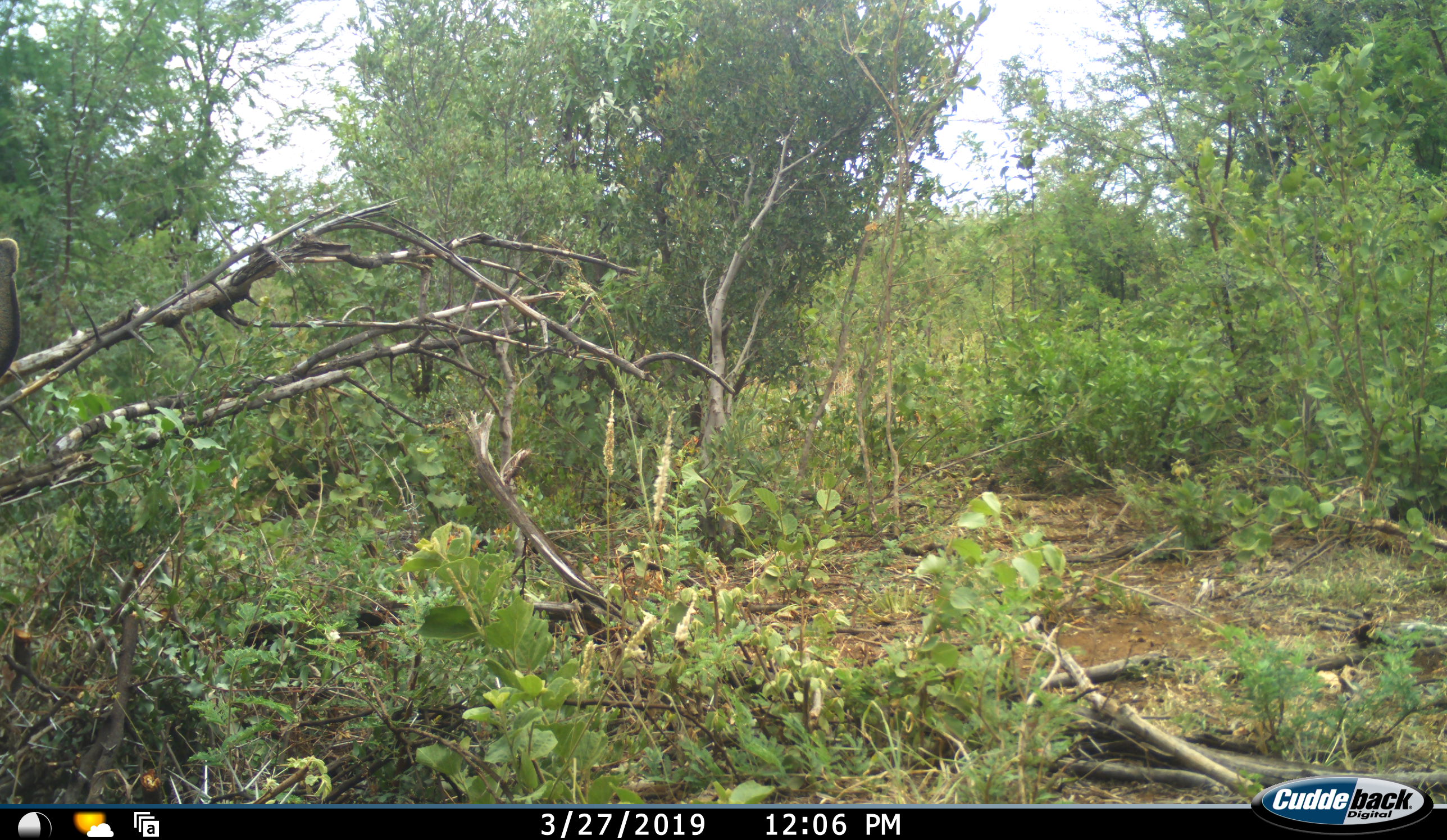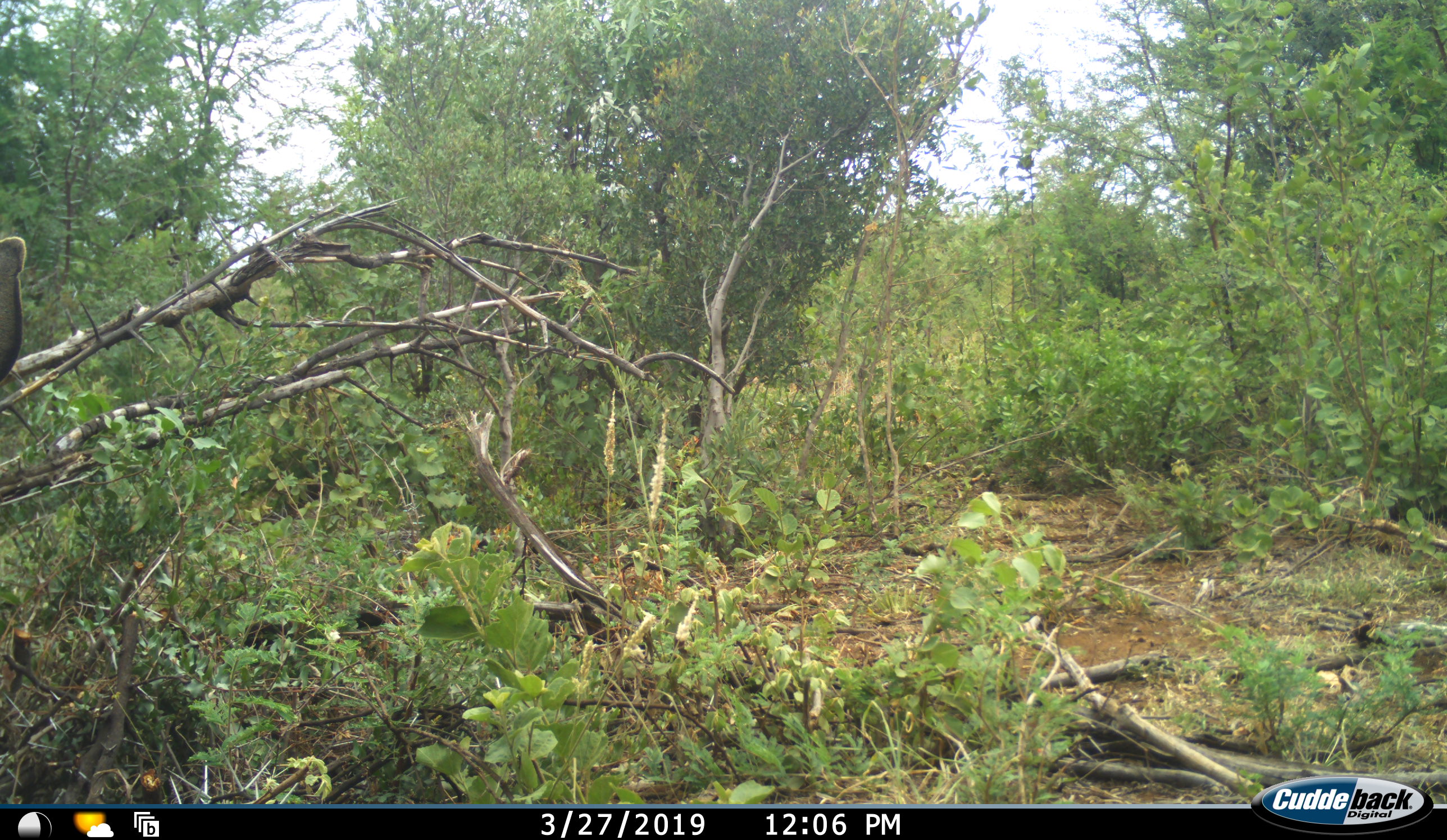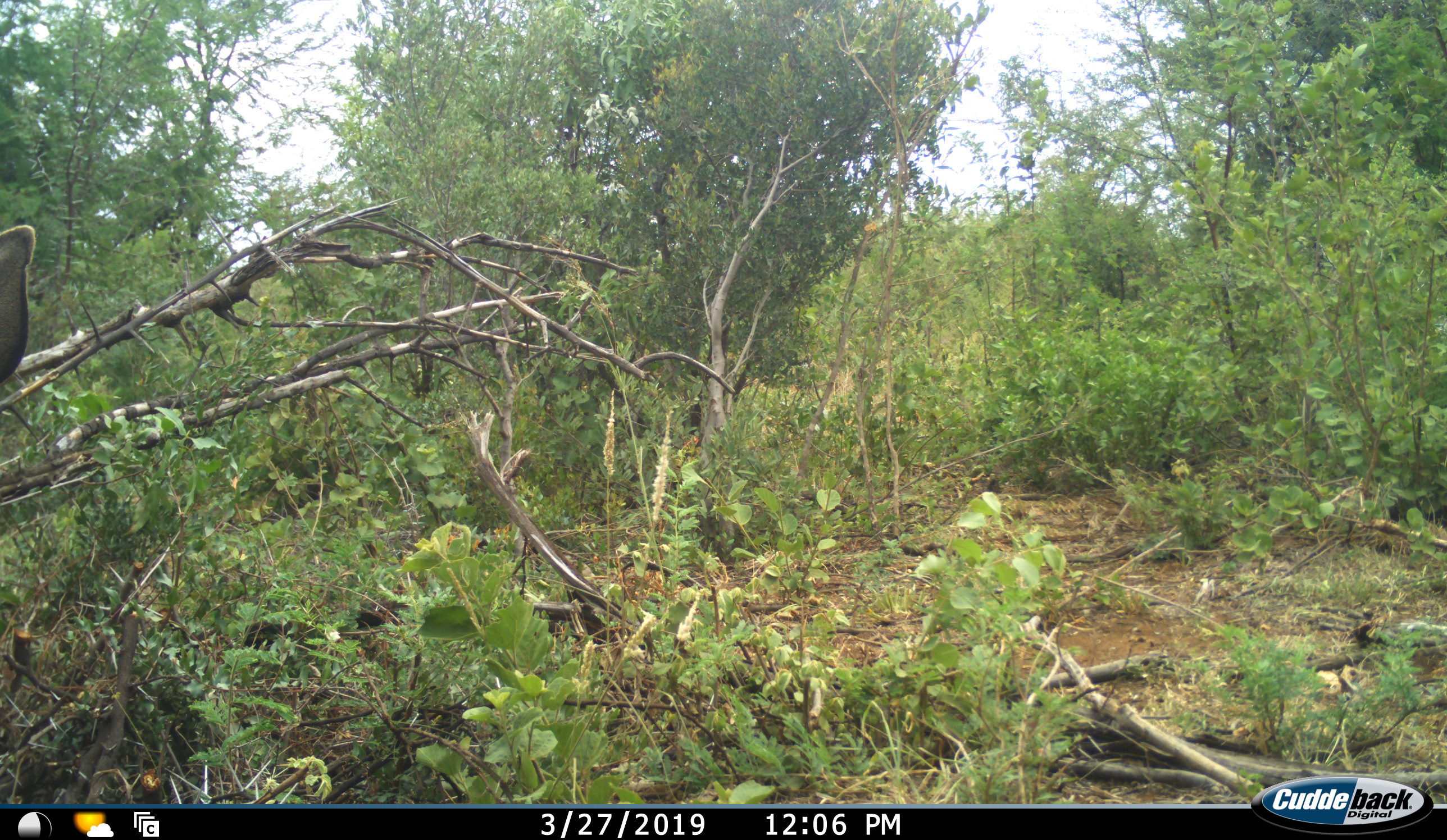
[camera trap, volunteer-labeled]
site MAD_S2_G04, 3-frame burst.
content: unidentified animal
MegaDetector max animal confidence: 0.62